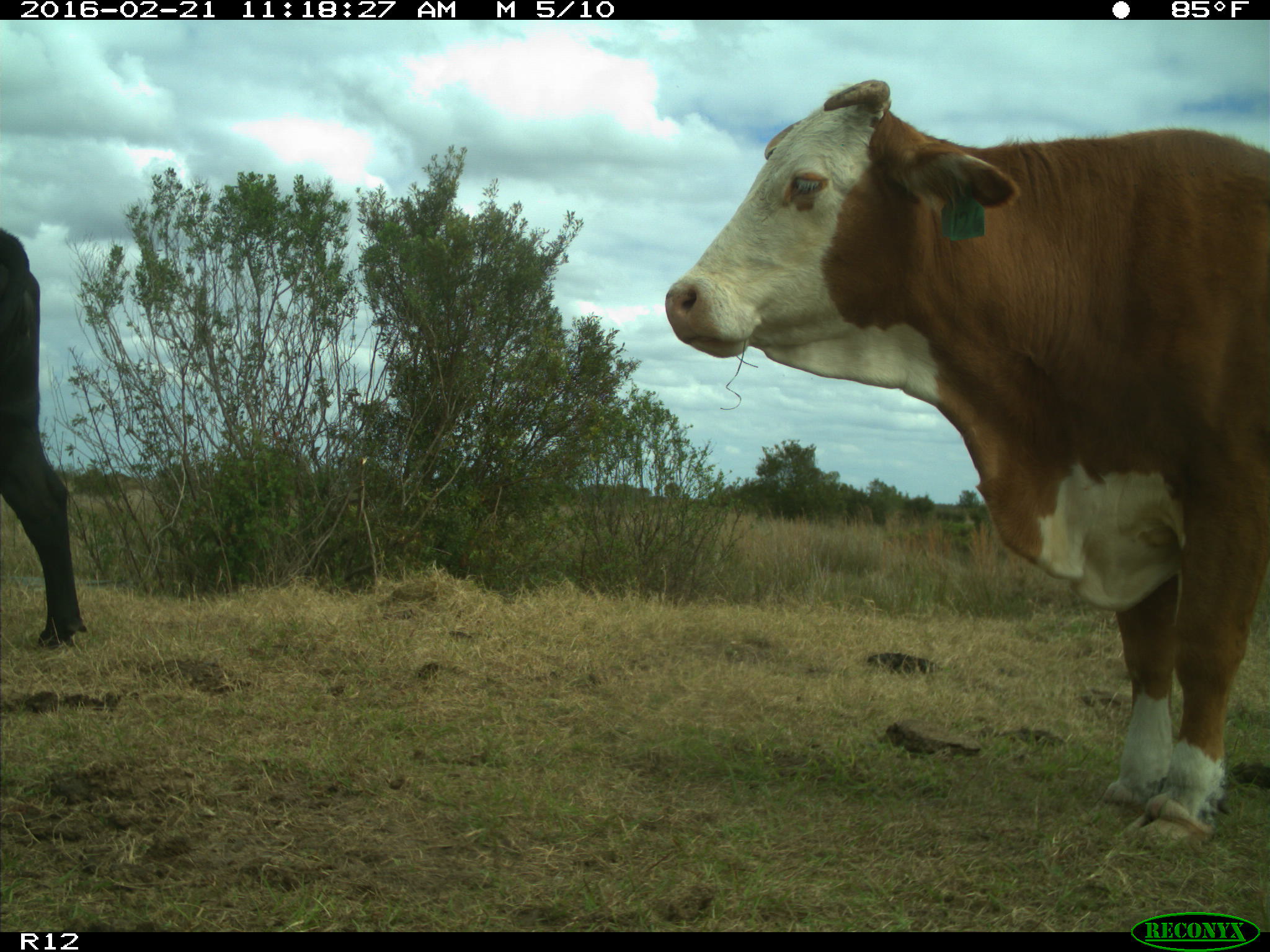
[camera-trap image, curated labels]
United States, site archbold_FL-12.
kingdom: Animalia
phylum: Chordata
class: Mammalia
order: Artiodactyla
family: Bovidae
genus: Bos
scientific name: Bos taurus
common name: domestic cow